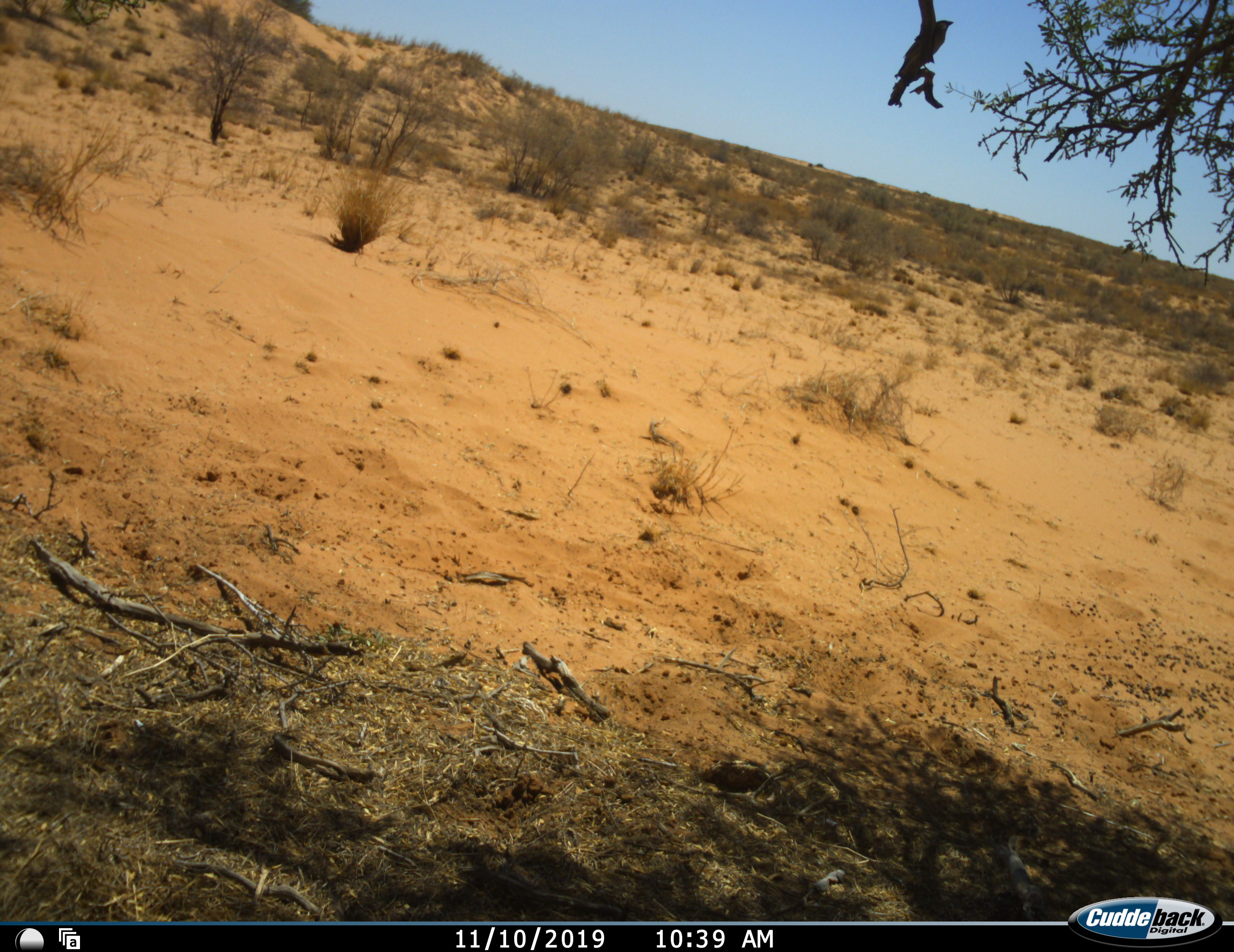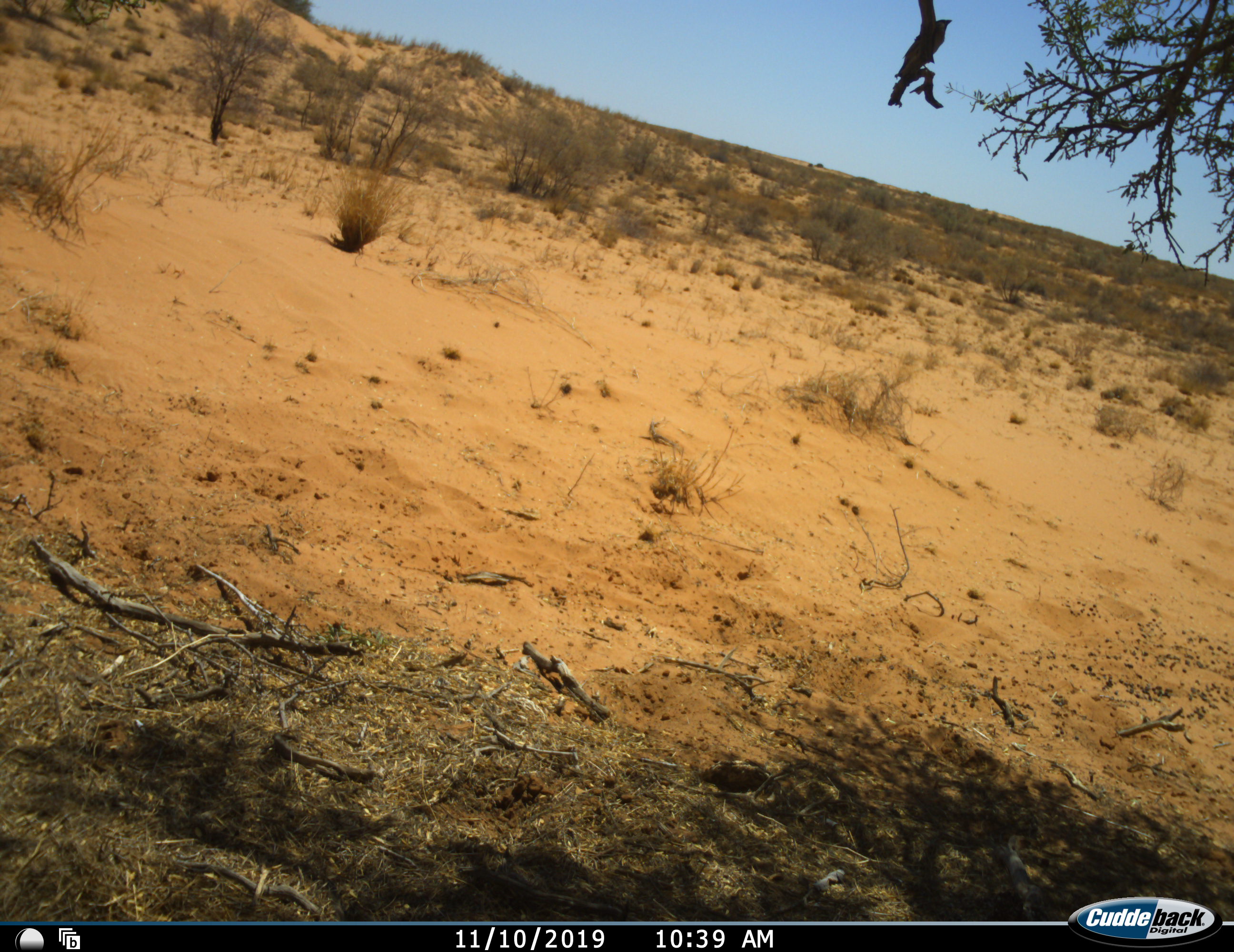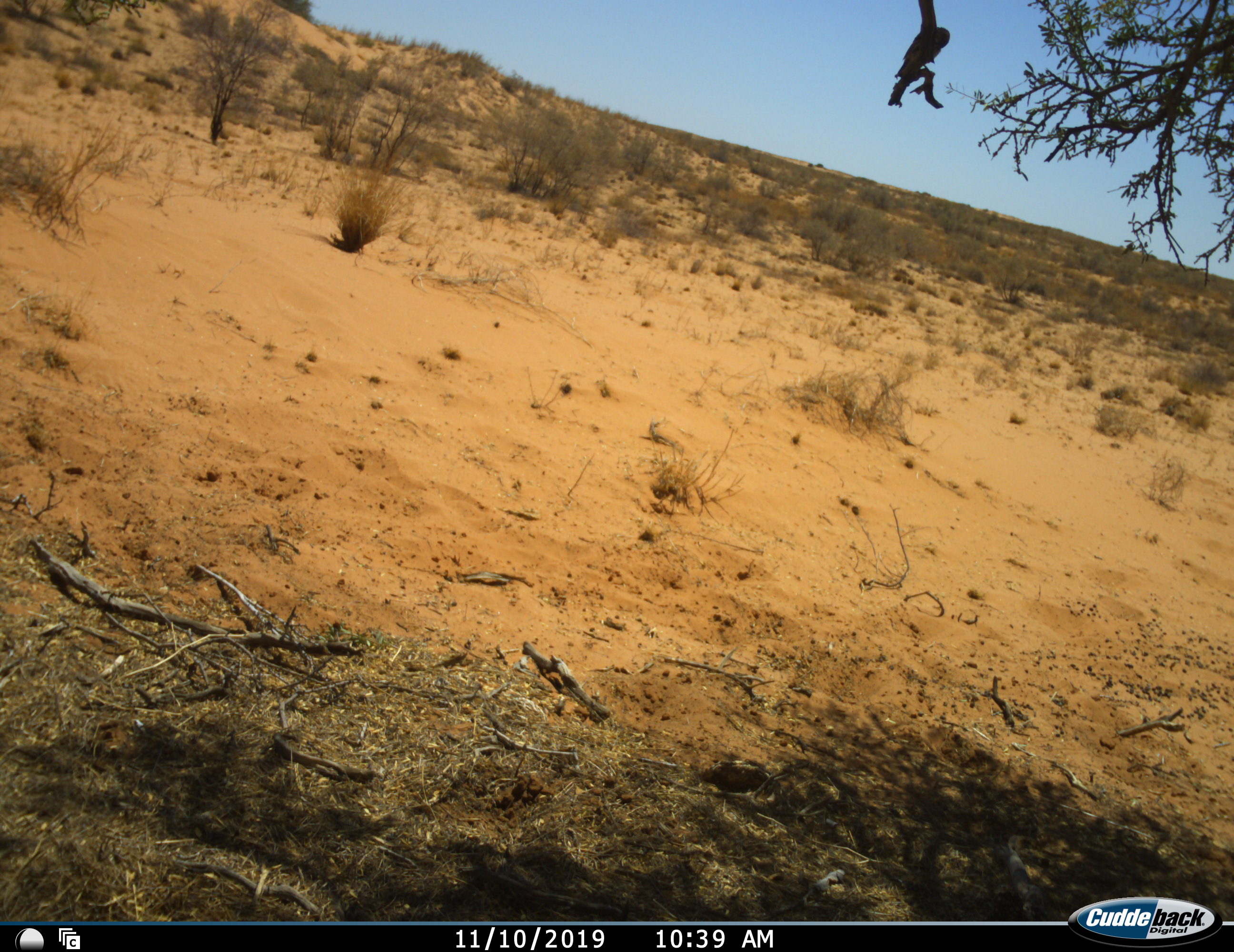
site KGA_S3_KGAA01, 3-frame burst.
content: unidentified animal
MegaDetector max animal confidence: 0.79